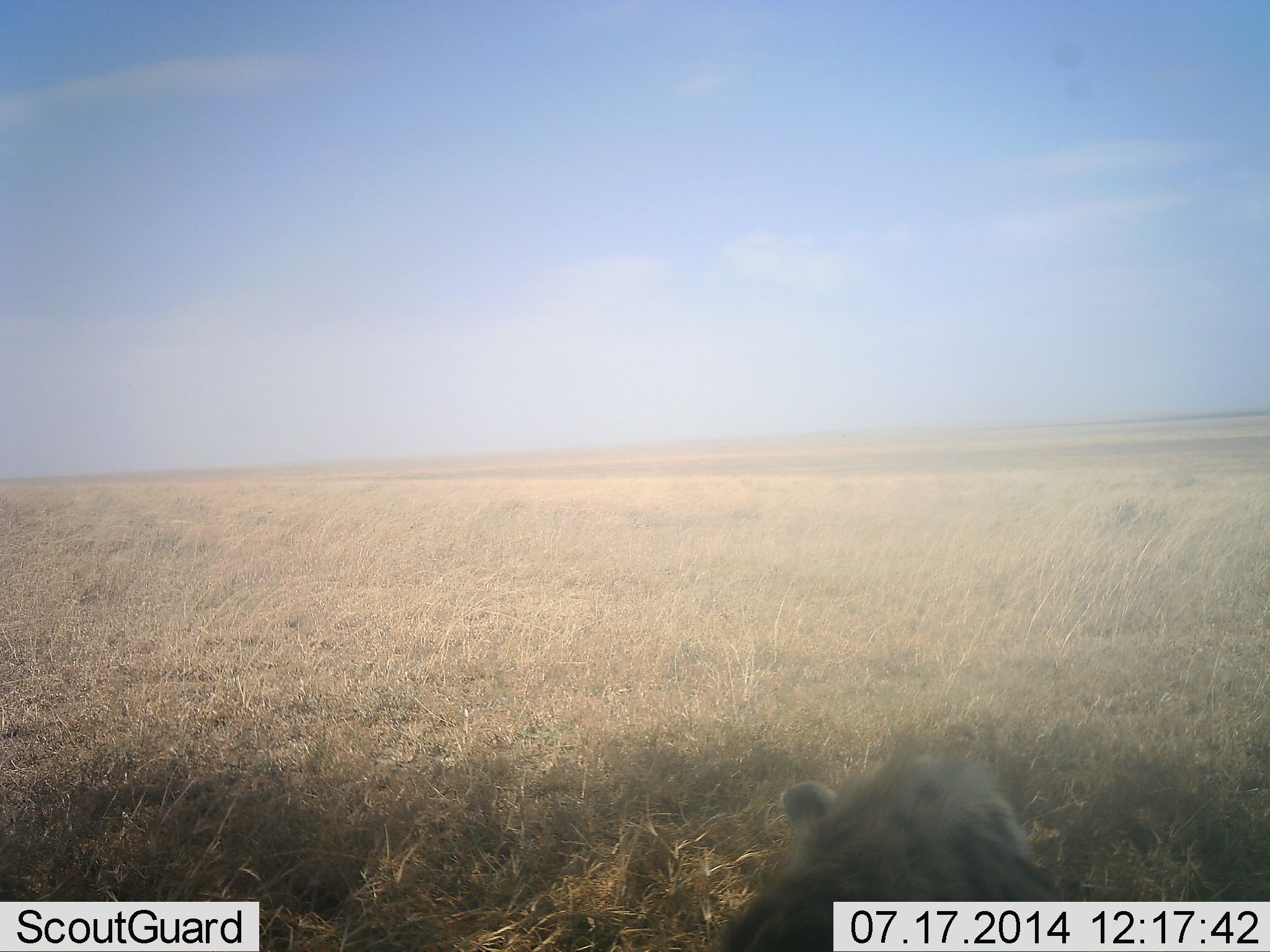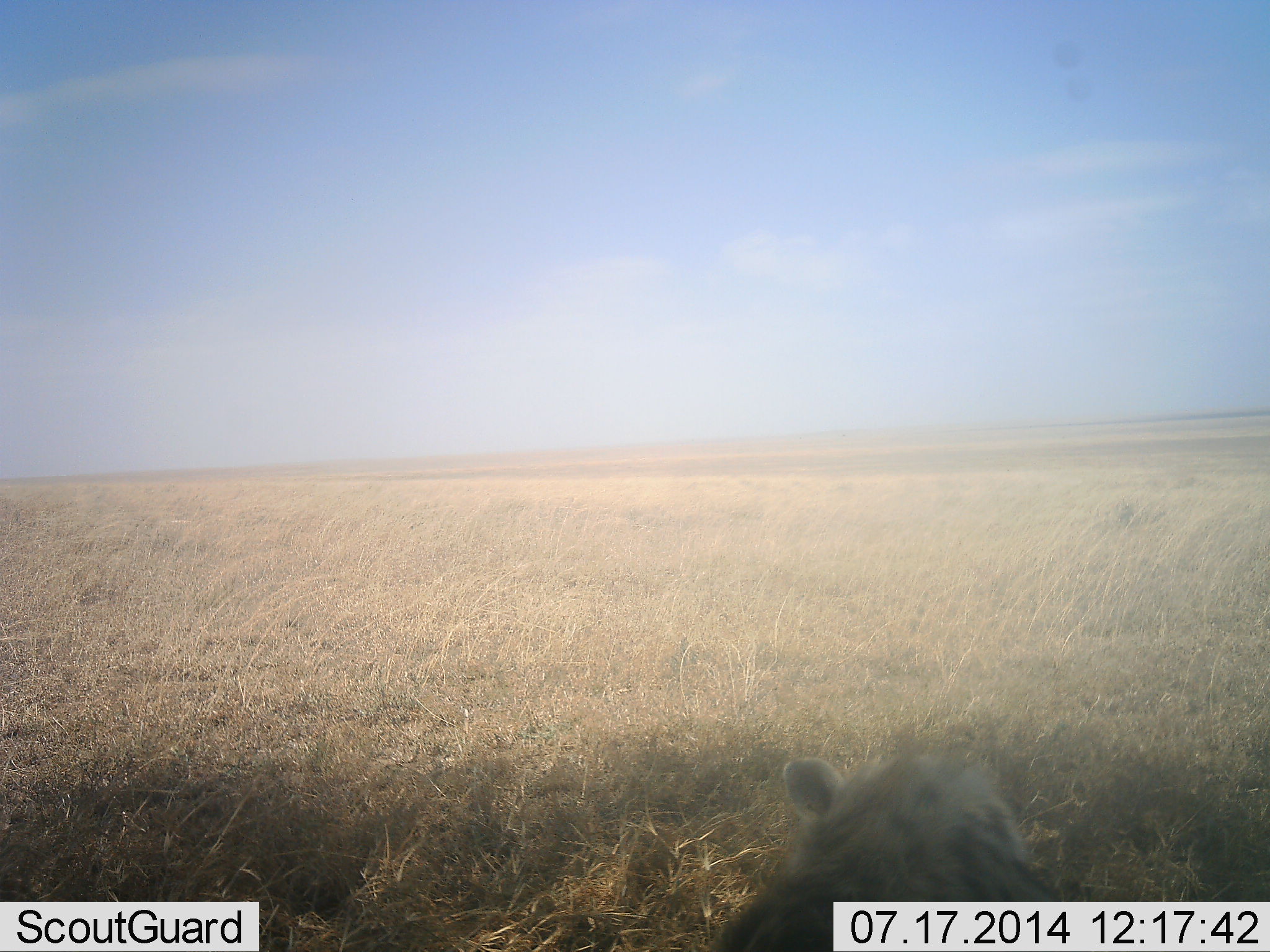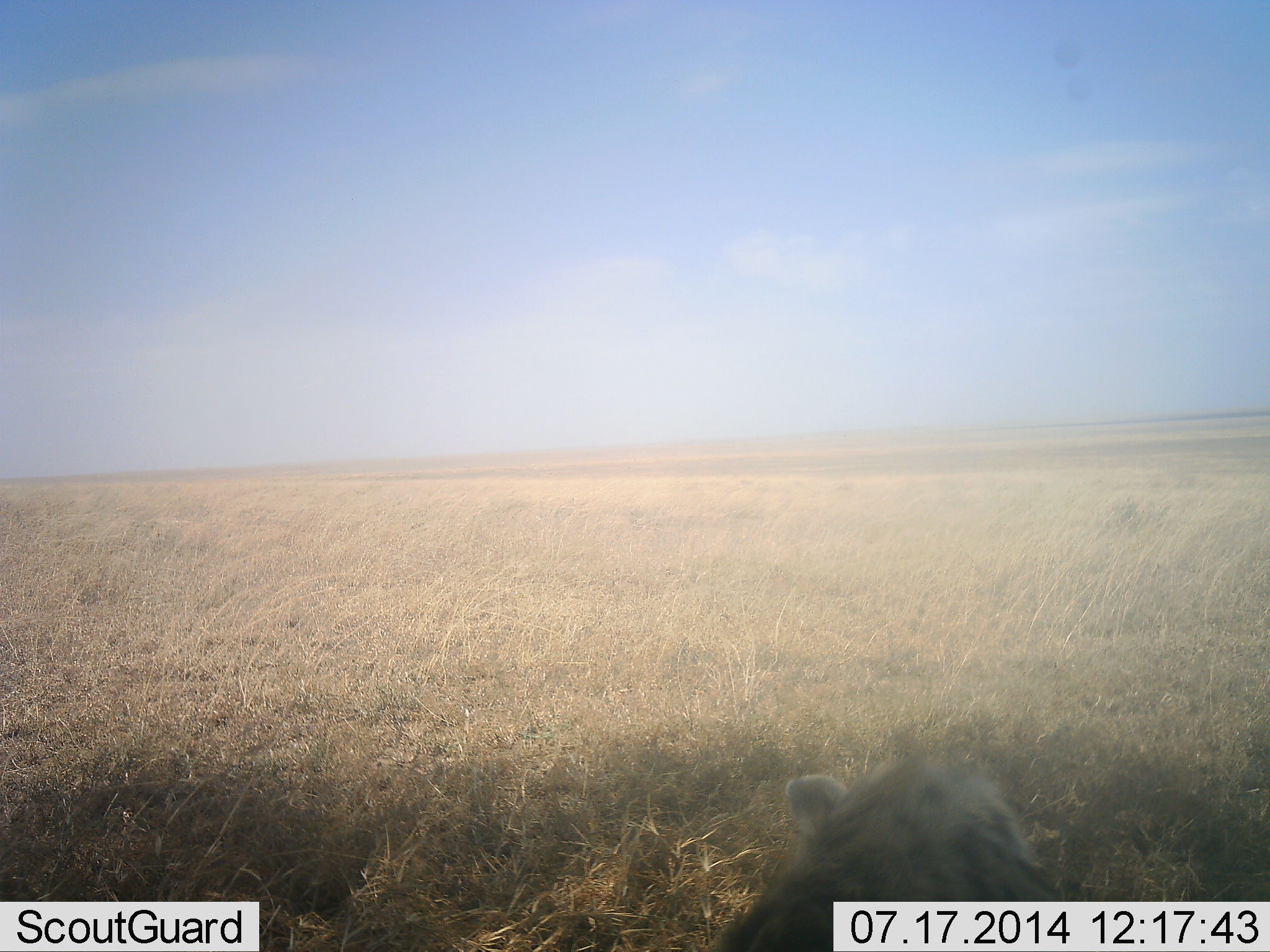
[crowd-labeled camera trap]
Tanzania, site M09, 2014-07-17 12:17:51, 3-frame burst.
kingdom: Animalia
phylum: Chordata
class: Mammalia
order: Carnivora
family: Hyaenidae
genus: Crocuta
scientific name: Crocuta crocuta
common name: spotted hyena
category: hyenaspotted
Hyenaspotted (spotted hyena) (Crocuta crocuta), count 1. Behavior (volunteer vote fractions): standing 50%, resting 50%, moving 0%, interacting 0%. Young present (vote fraction): 10%. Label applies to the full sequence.